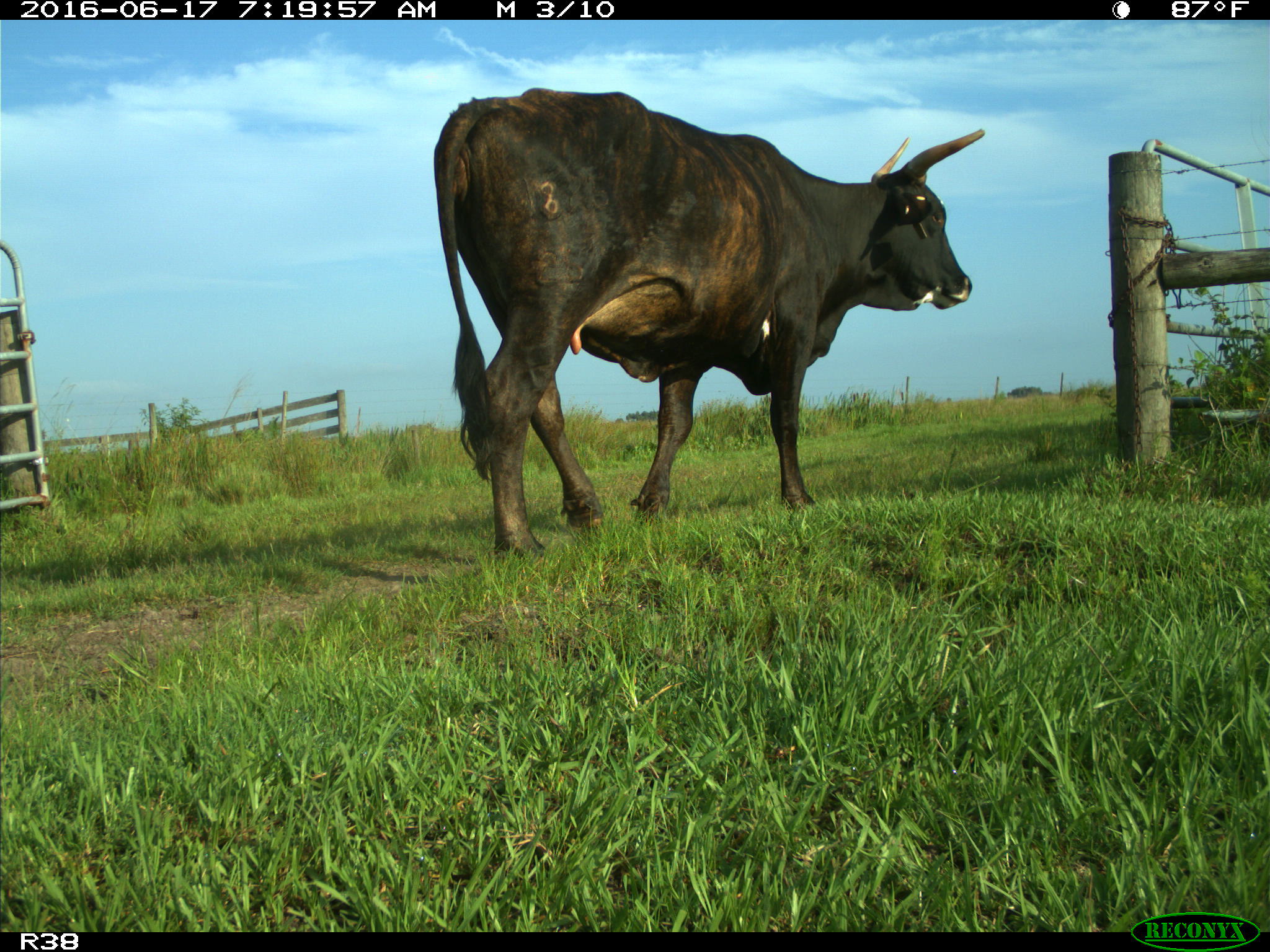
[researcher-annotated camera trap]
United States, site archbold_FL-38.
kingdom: Animalia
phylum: Chordata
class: Mammalia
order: Artiodactyla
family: Bovidae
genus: Bos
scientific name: Bos taurus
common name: domestic cow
Bos taurus (domestic cow).